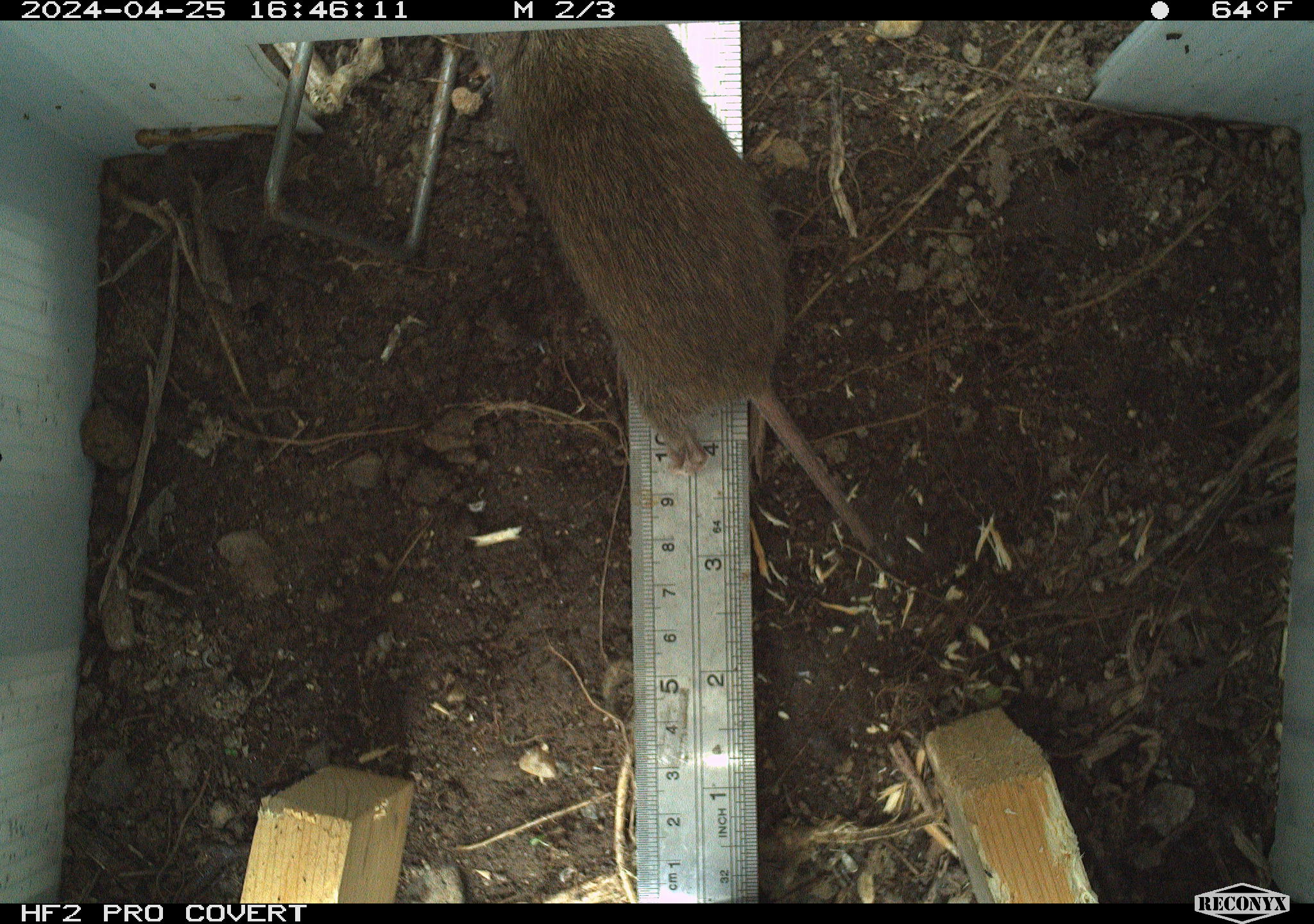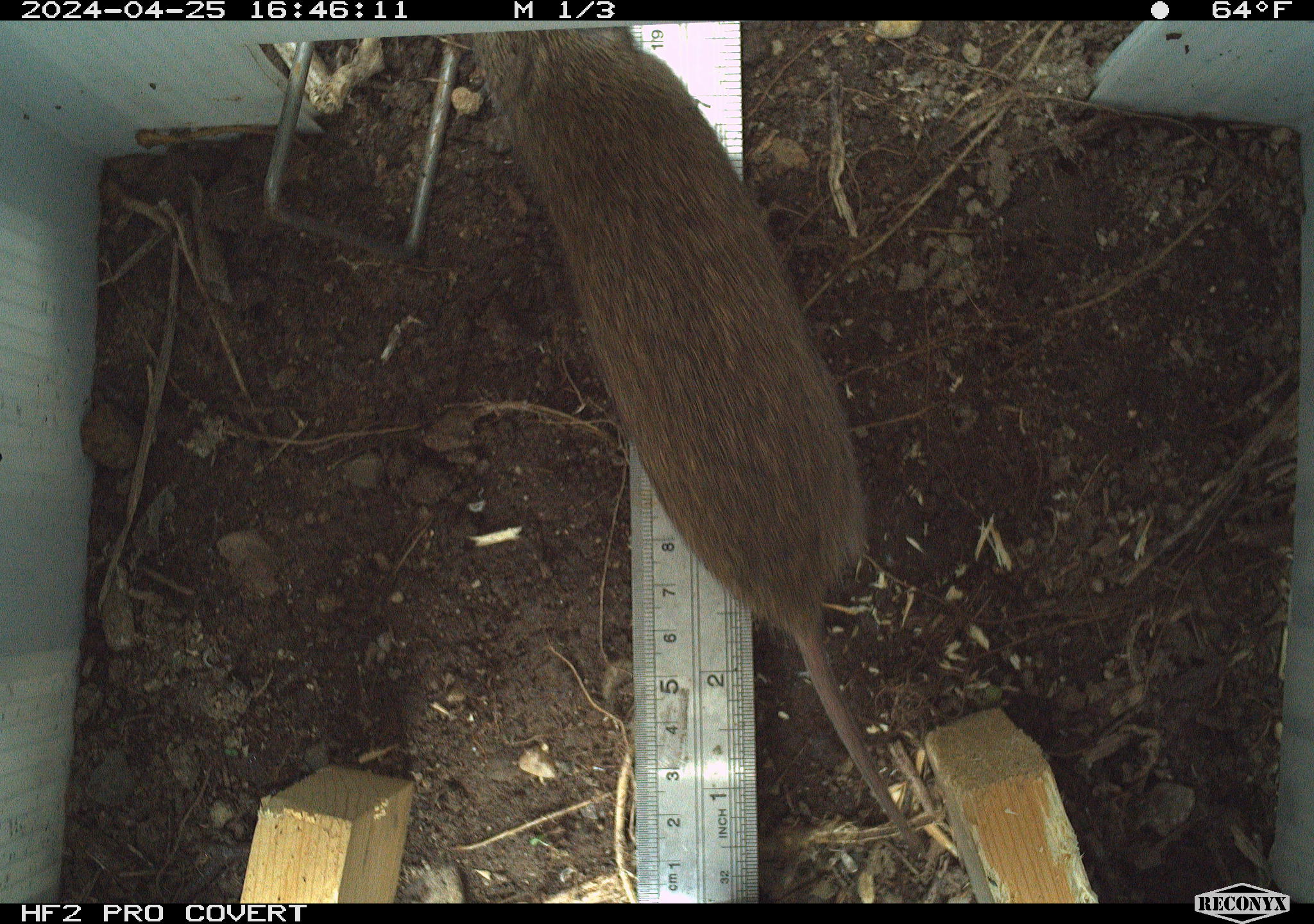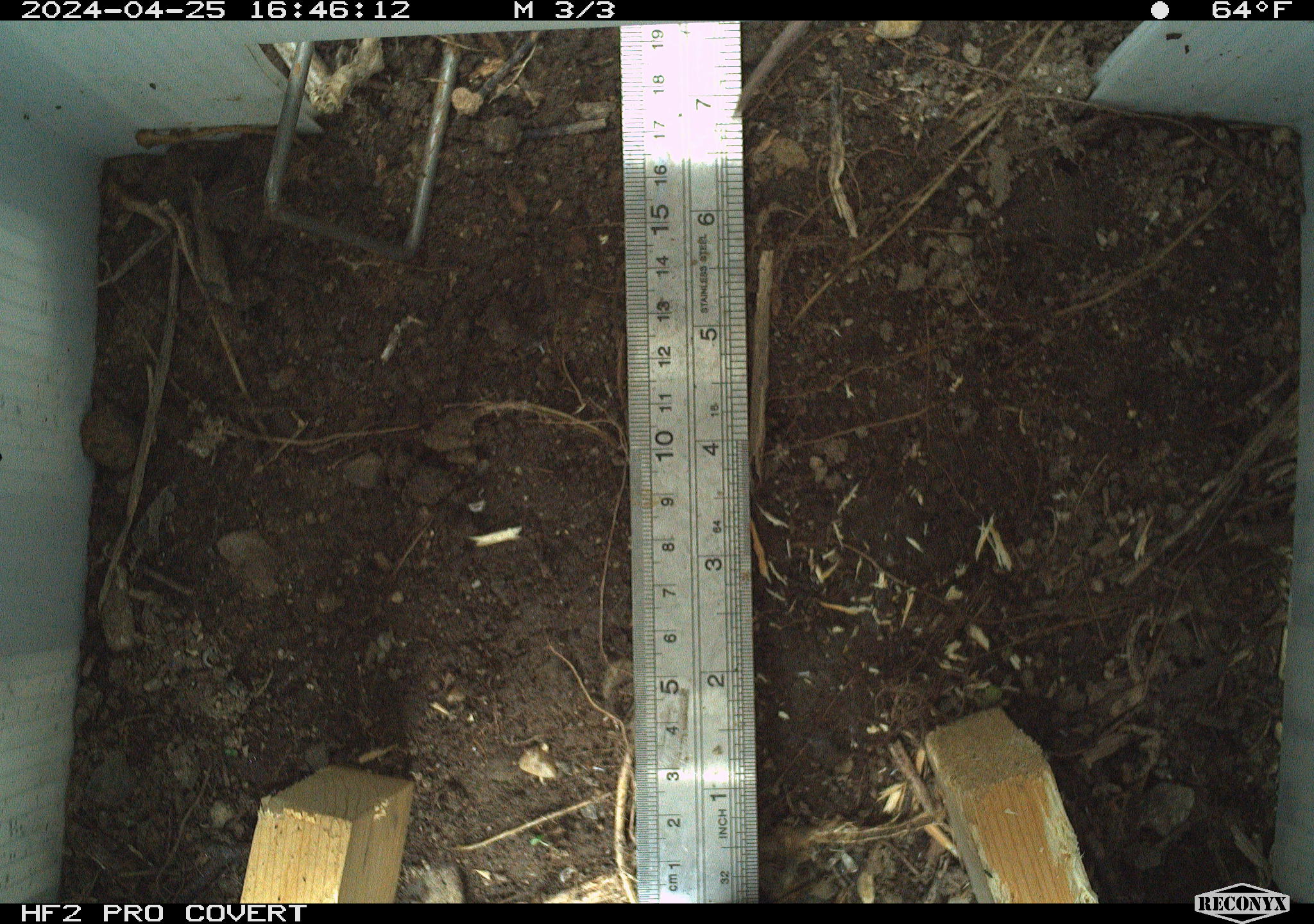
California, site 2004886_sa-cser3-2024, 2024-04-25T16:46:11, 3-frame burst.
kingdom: Animalia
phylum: Chordata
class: Mammalia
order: Rodentia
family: Cricetidae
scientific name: Cricetidae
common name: hamsters, voles, lemmings, and allies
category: cricetidae family